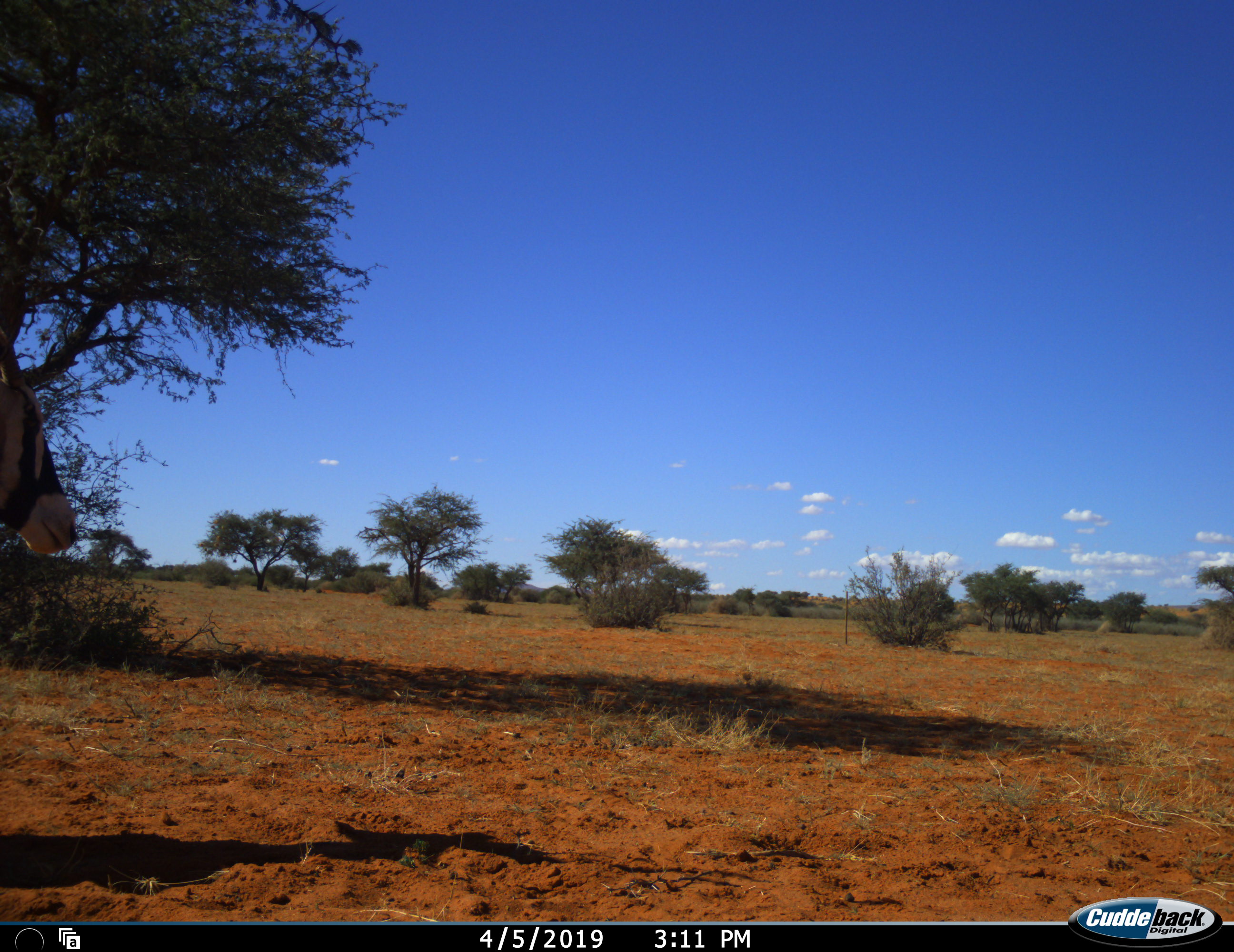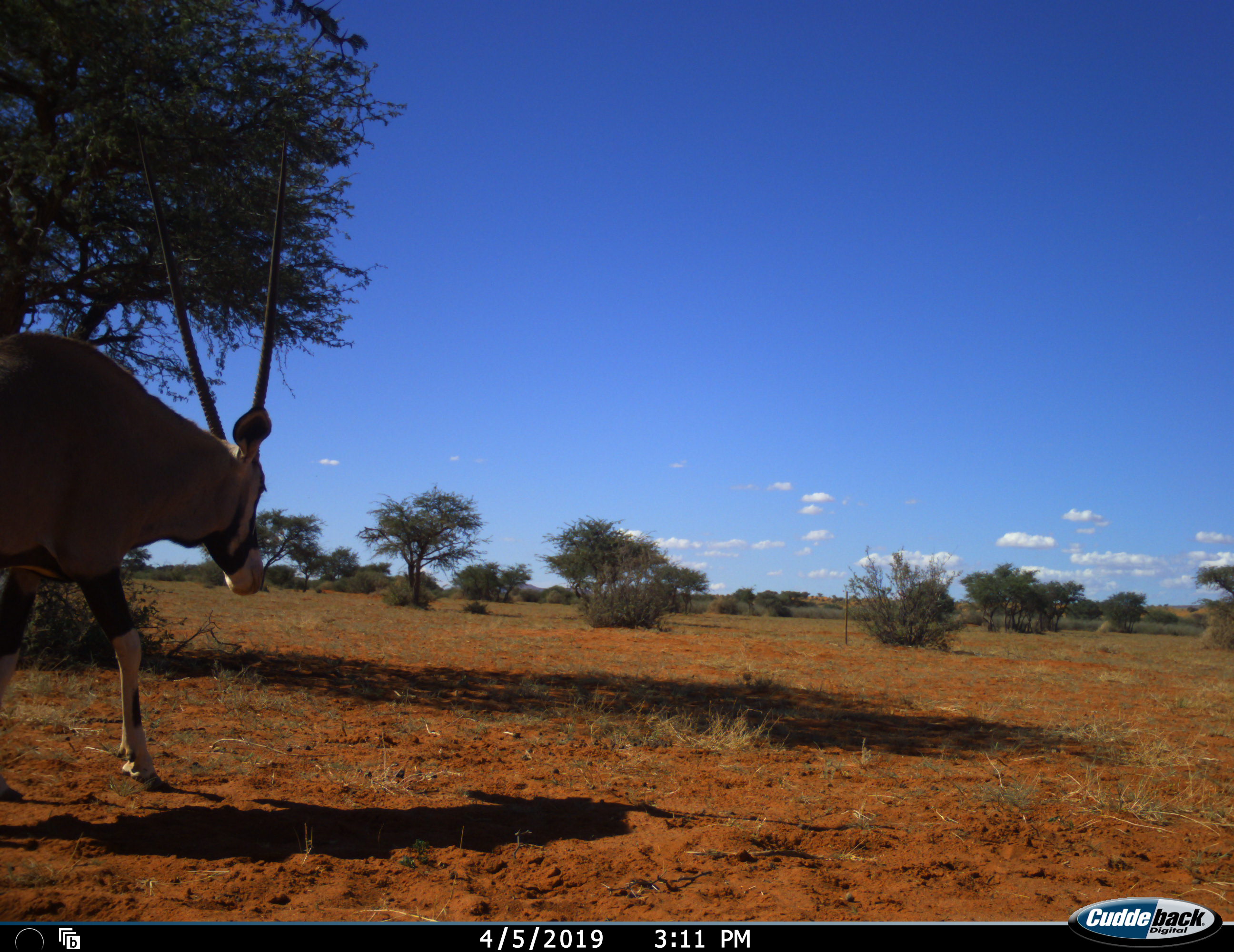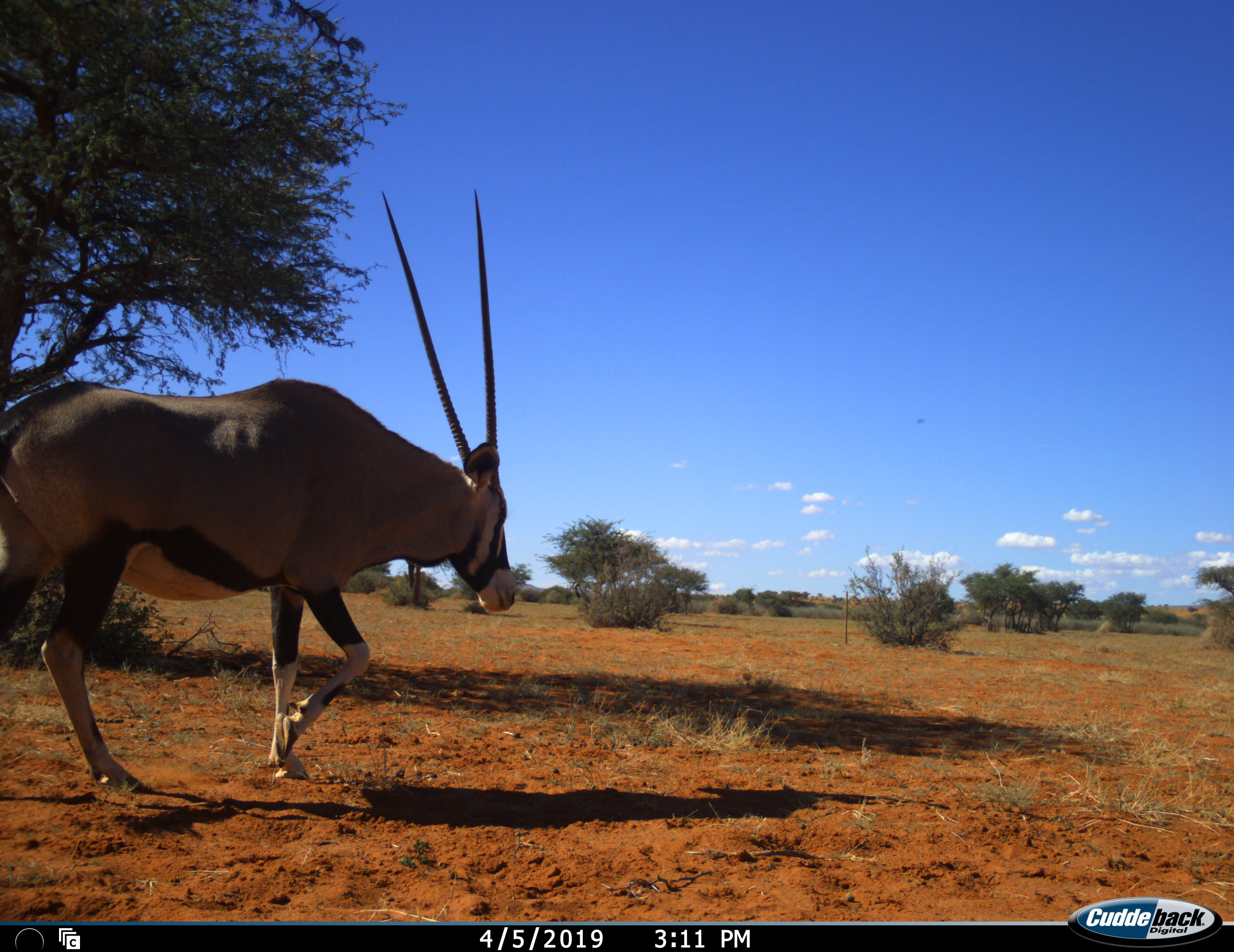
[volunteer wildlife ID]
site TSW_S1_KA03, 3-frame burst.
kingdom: Animalia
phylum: Chordata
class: Mammalia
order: Artiodactyla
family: Bovidae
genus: Oryx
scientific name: Oryx gazella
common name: gemsbok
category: oryx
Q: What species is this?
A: Oryx (gemsbok) (Oryx gazella).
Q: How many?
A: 1.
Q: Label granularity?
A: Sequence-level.